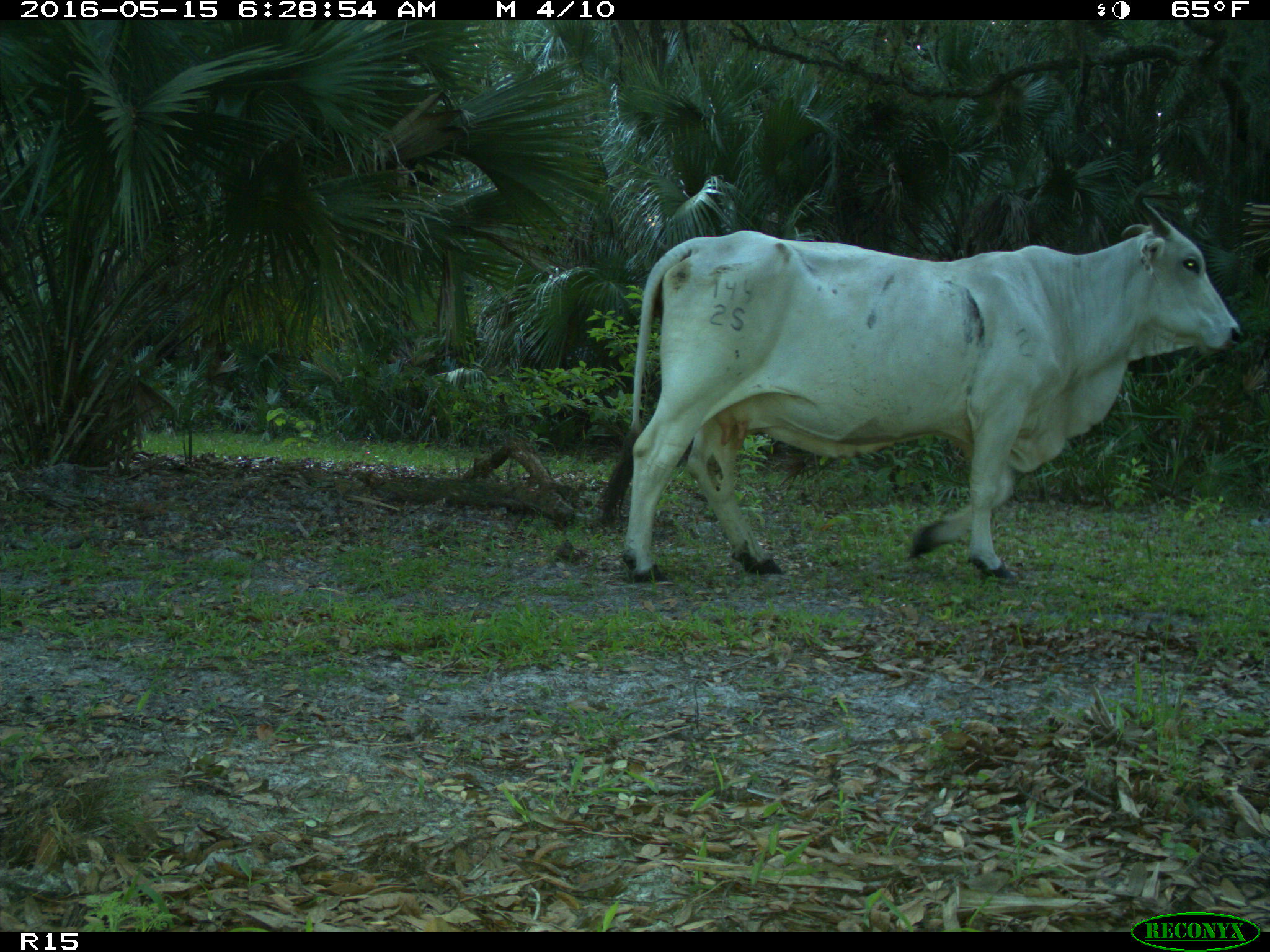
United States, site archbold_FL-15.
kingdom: Animalia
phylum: Chordata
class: Mammalia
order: Artiodactyla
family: Bovidae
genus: Bos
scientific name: Bos taurus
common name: domestic cow